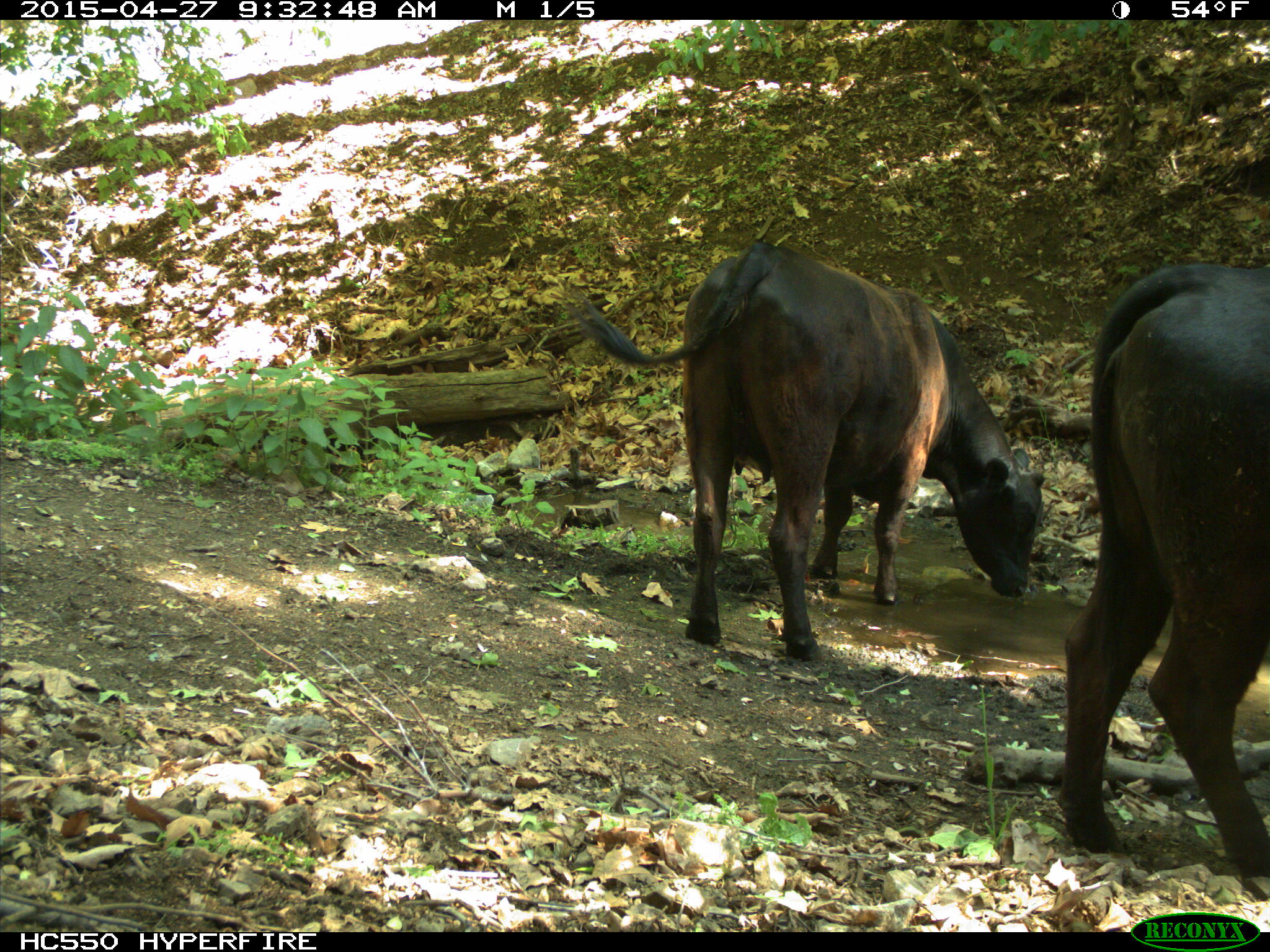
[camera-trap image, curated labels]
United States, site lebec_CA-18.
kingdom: Animalia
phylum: Chordata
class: Mammalia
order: Artiodactyla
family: Bovidae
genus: Bos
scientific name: Bos taurus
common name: domestic cow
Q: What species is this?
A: Bos taurus (domestic cow).